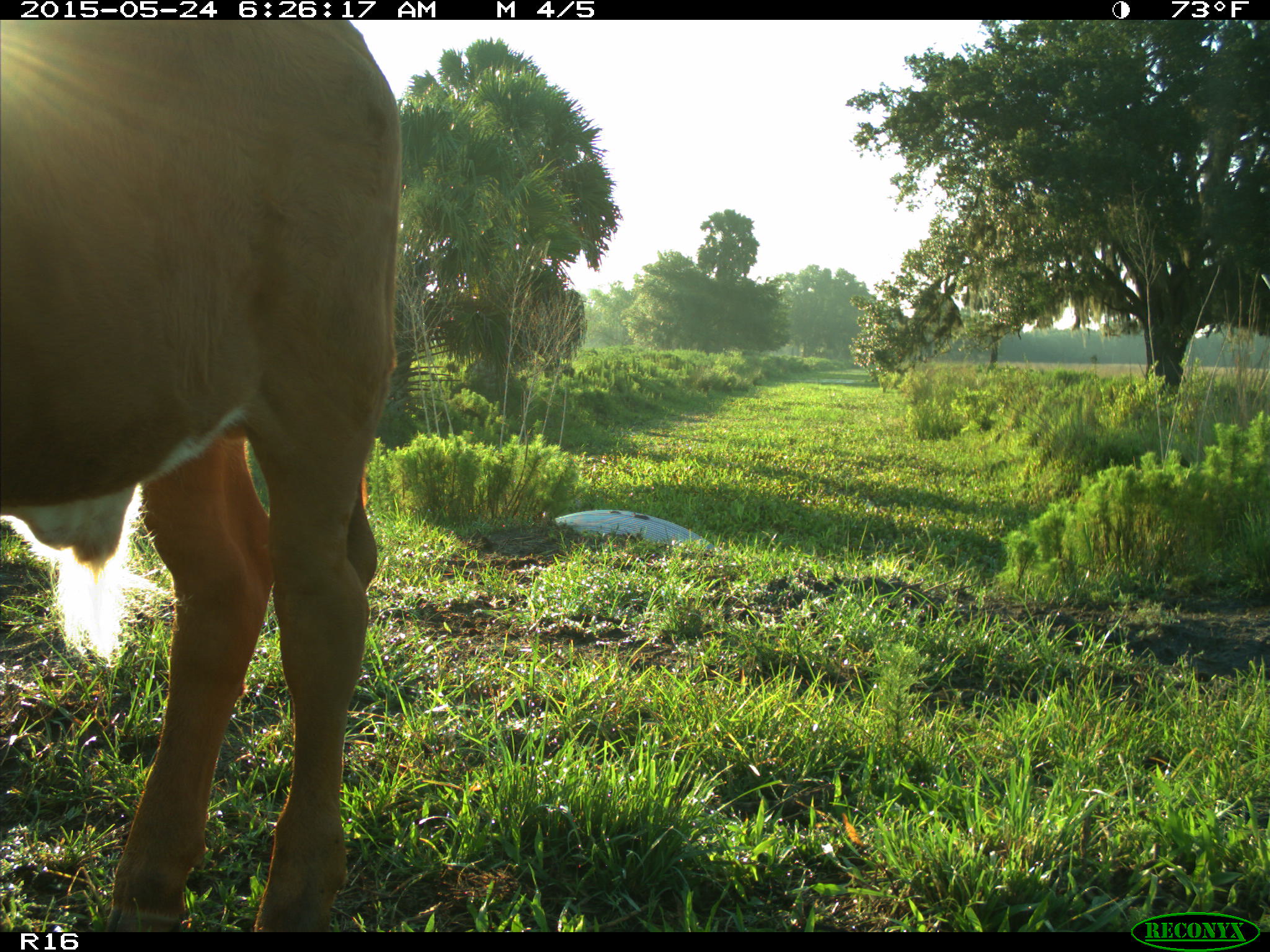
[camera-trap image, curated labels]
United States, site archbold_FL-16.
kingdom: Animalia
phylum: Chordata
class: Mammalia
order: Artiodactyla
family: Bovidae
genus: Bos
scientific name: Bos taurus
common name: domestic cow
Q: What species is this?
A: Bos taurus (domestic cow).